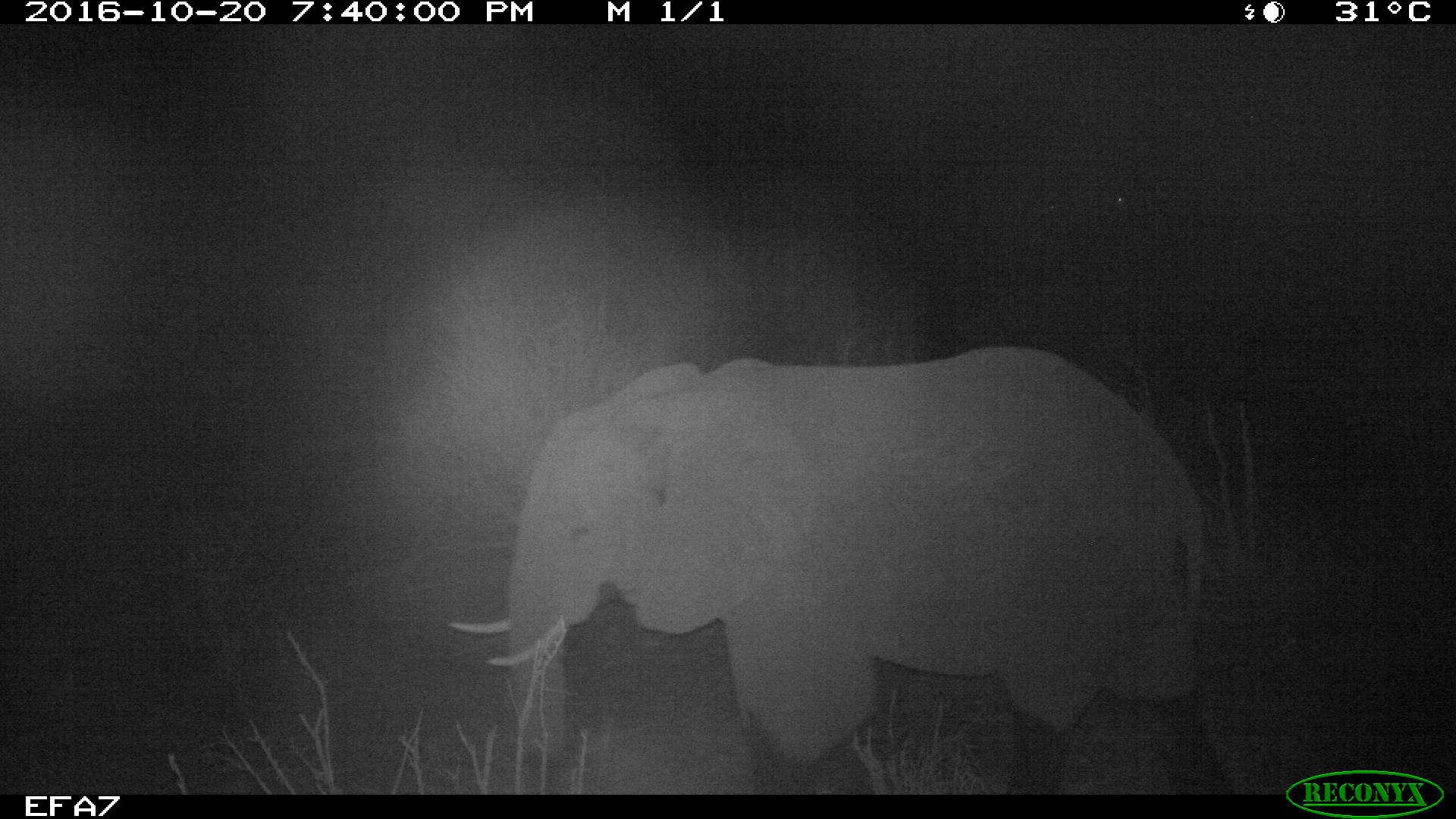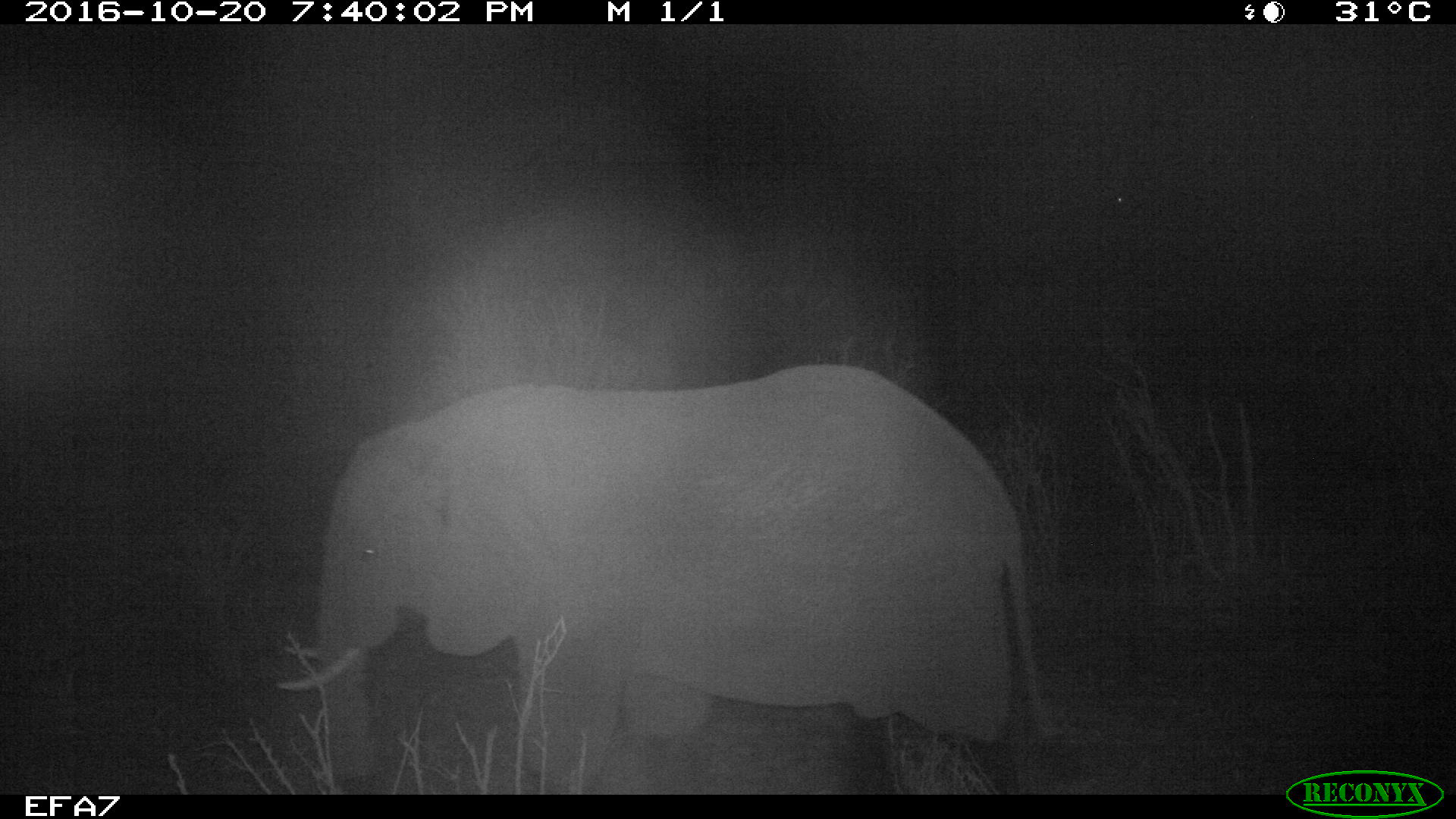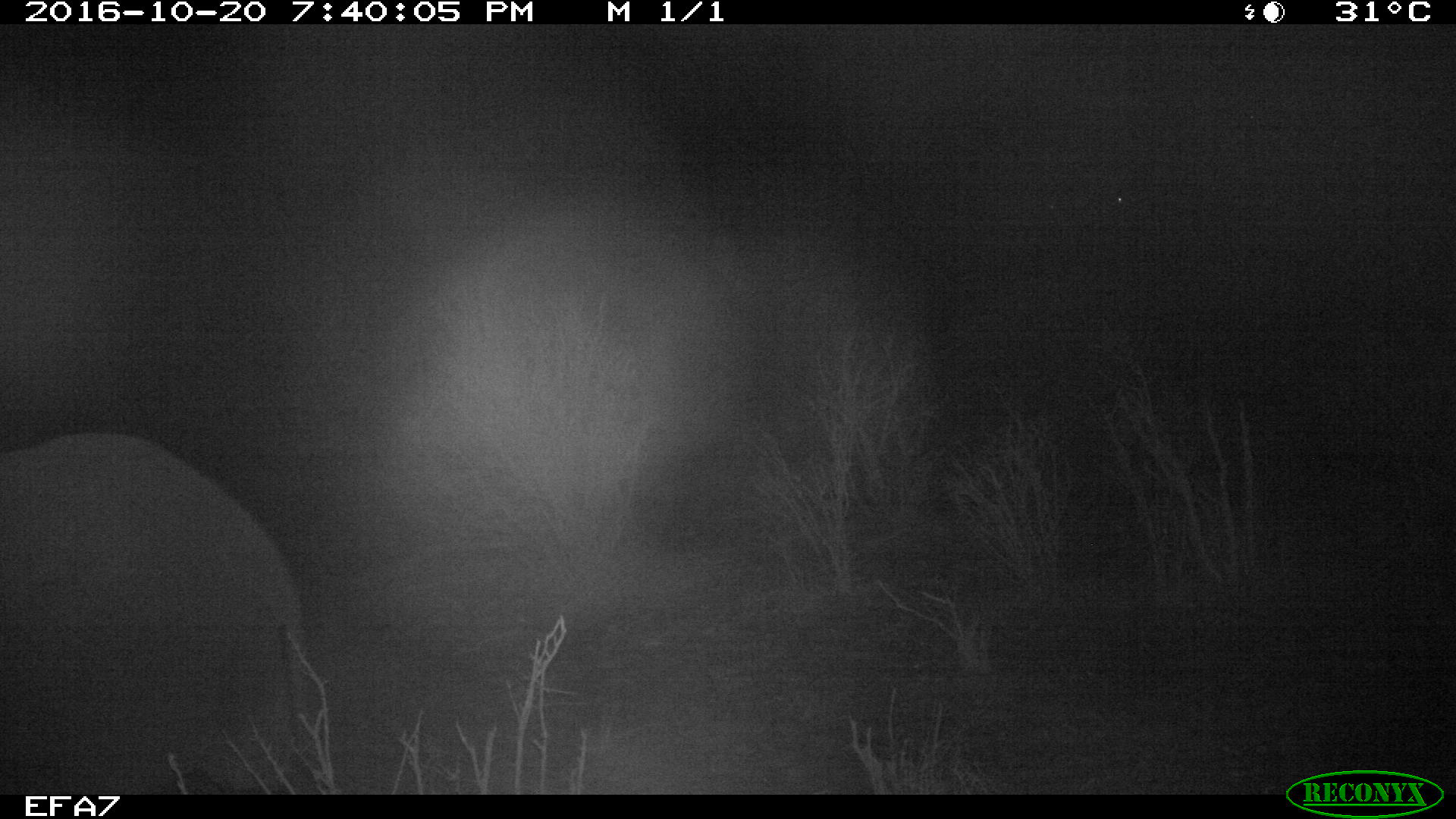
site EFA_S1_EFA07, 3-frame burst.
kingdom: Animalia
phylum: Chordata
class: Mammalia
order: Proboscidea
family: Elephantidae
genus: Loxodonta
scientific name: Loxodonta africana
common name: african bush elephant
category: elephant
Elephant (african bush elephant) (Loxodonta africana), count 1. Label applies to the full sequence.